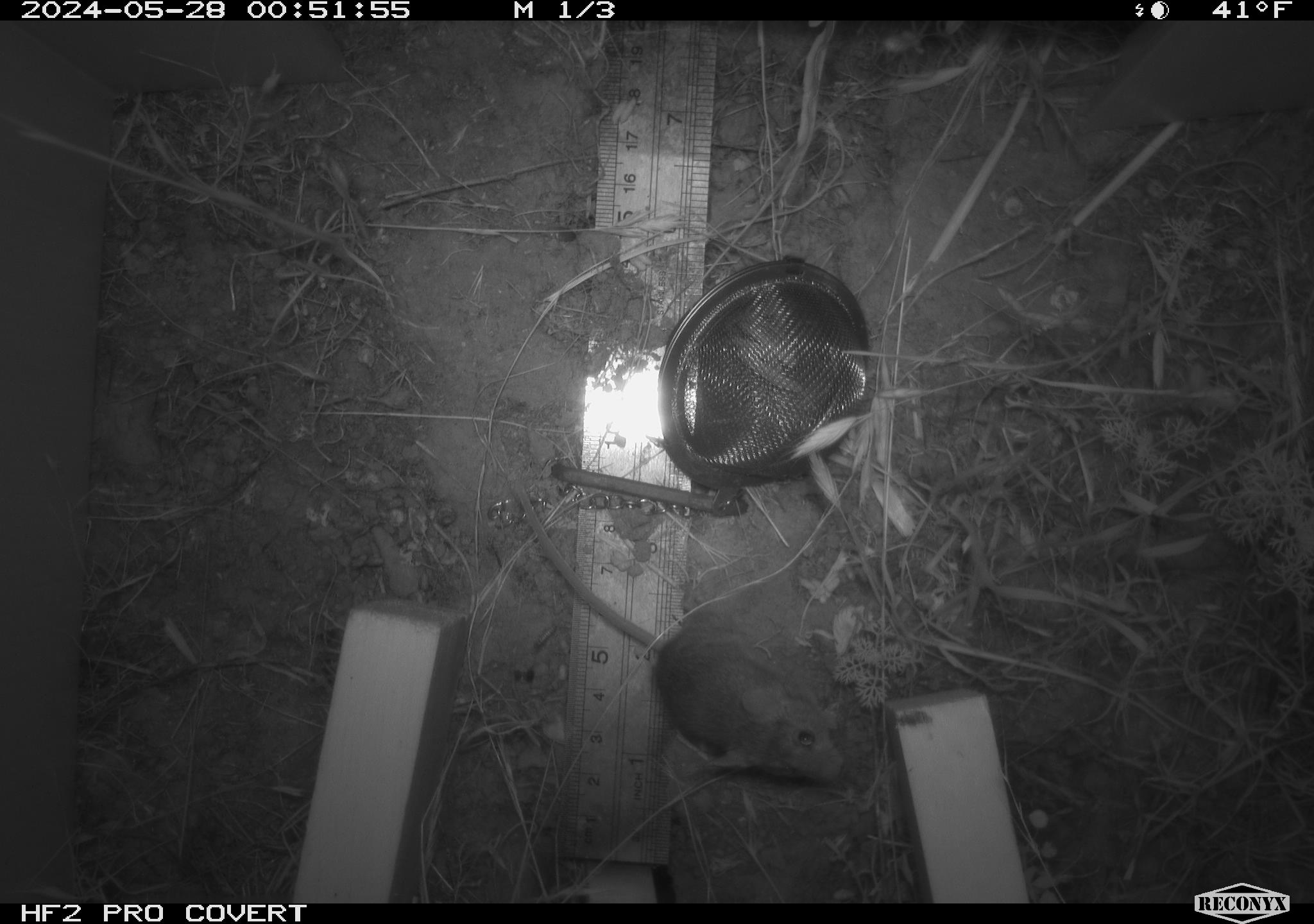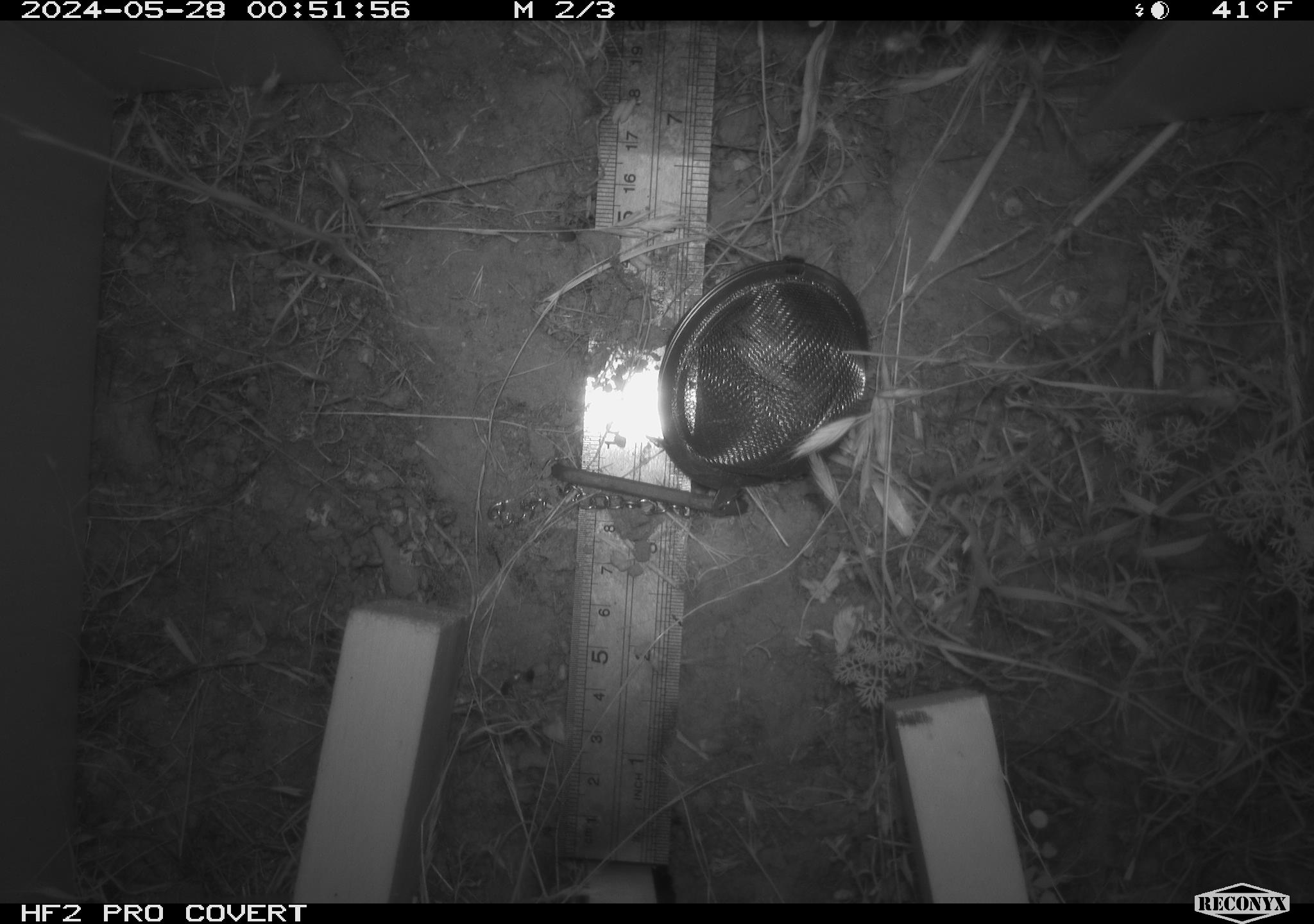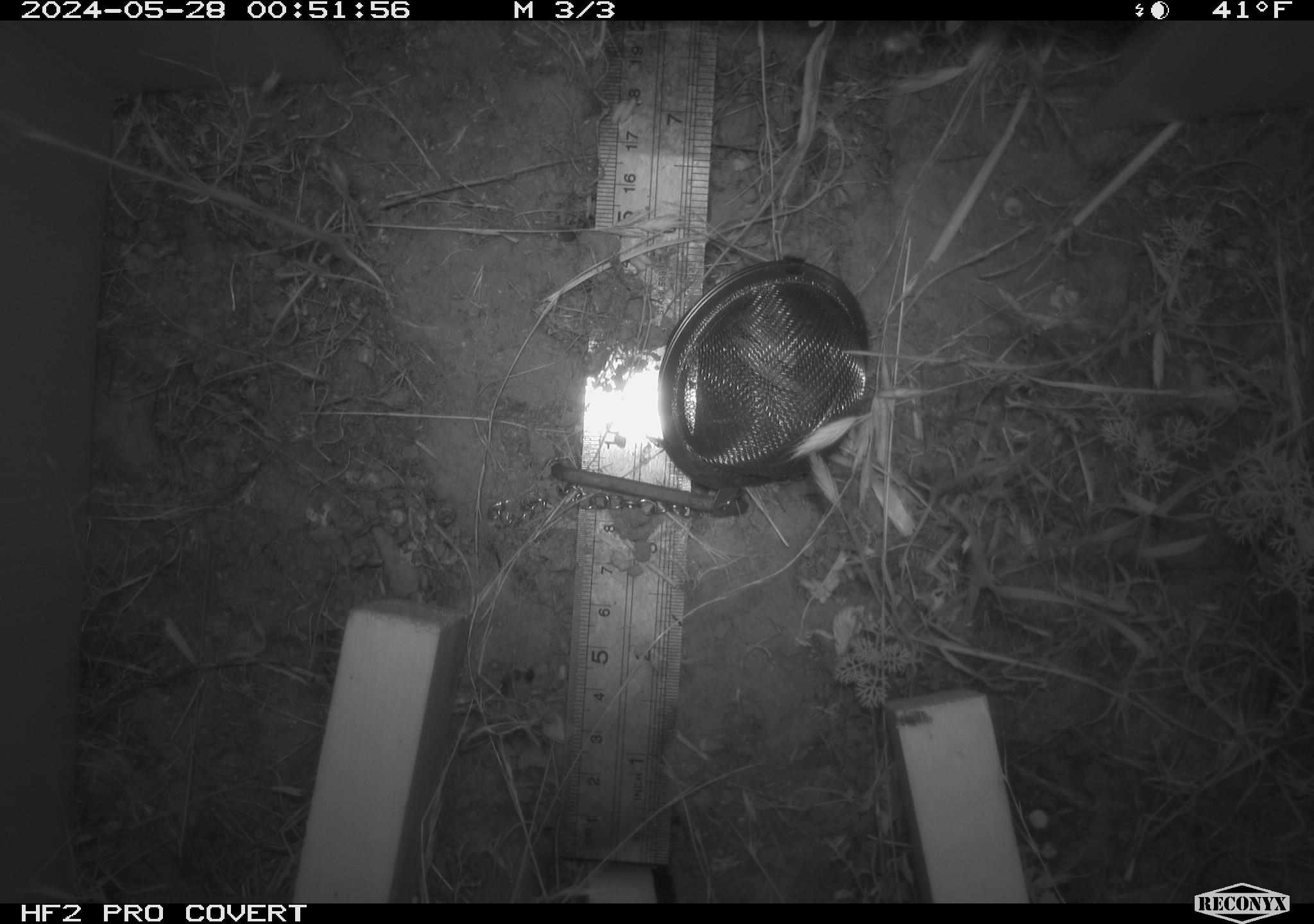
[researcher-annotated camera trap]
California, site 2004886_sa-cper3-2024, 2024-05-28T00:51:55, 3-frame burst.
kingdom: Animalia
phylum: Chordata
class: Mammalia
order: Rodentia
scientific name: Rodentia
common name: rodent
Rodent (Rodentia).